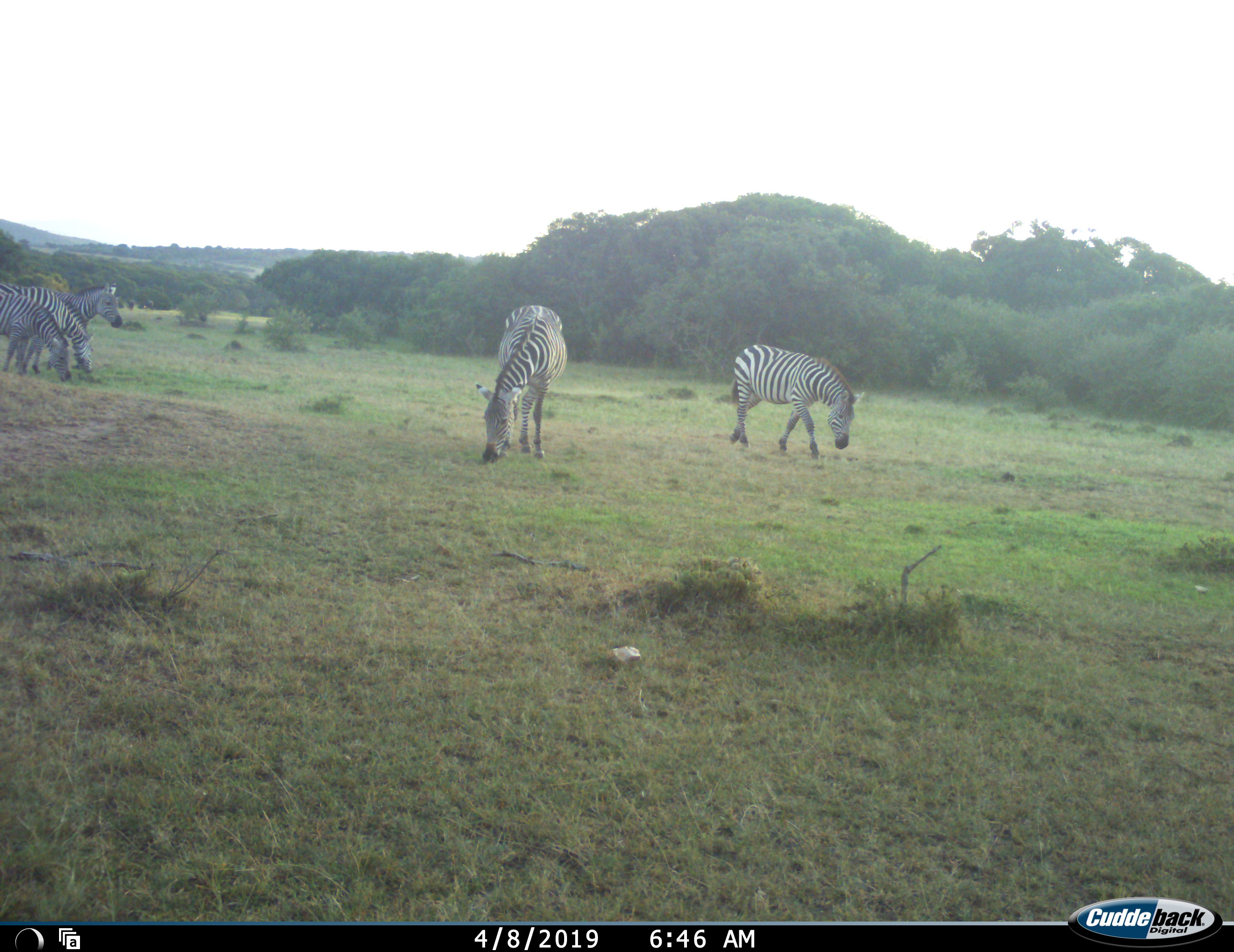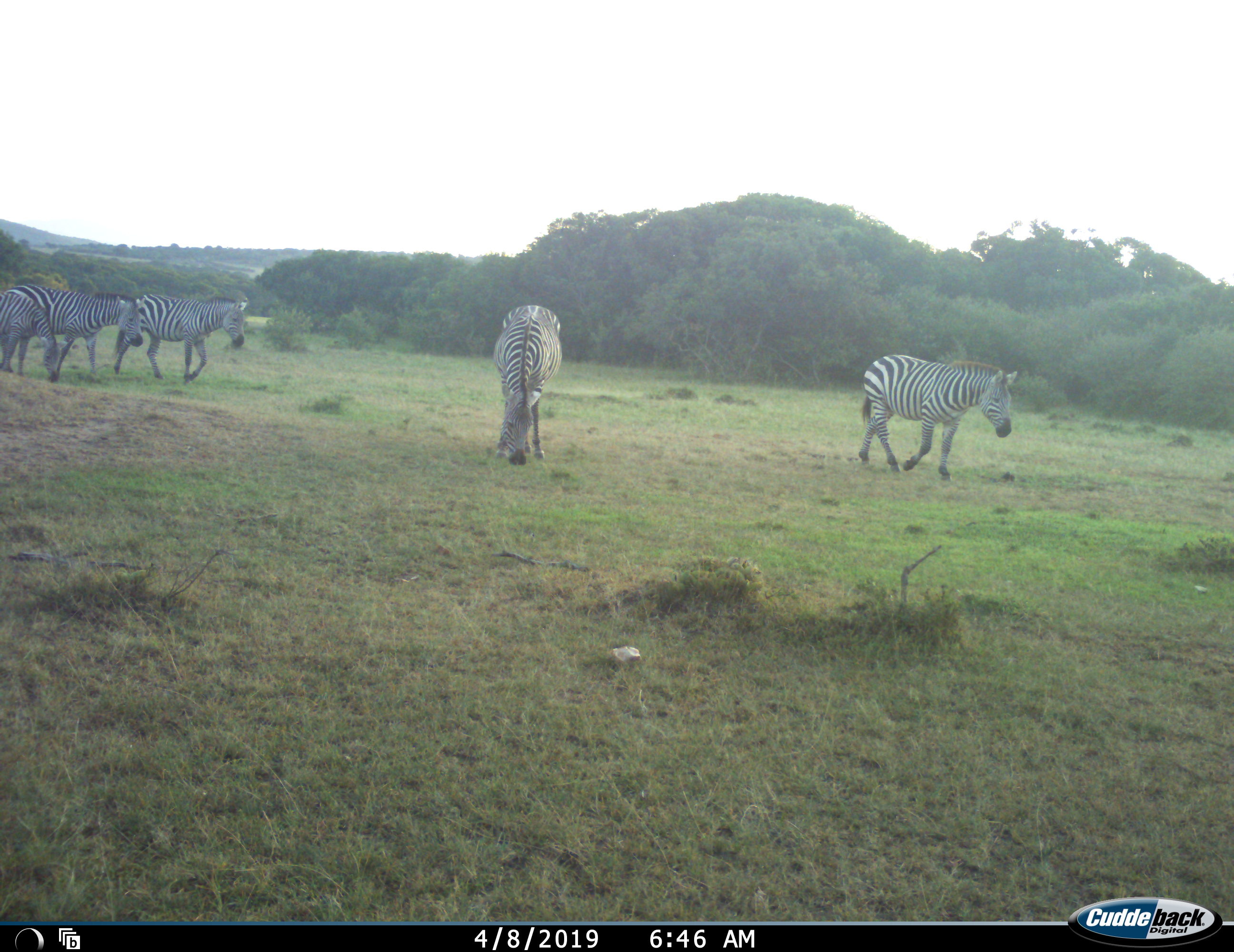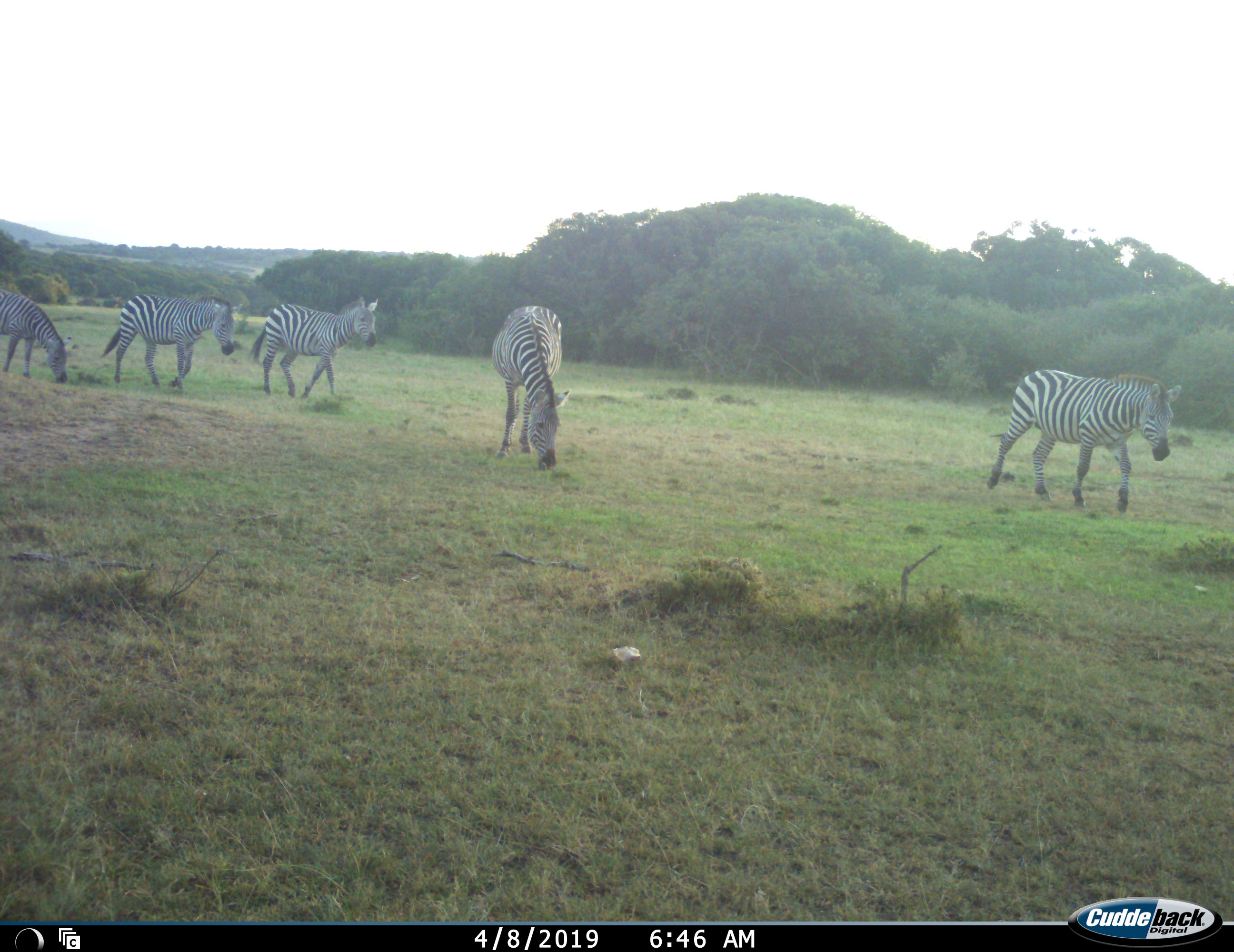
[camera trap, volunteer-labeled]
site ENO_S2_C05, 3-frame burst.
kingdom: Animalia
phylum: Chordata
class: Mammalia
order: Perissodactyla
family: Equidae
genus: Equus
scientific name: Equus quagga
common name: plains zebra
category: zebraplains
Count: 5.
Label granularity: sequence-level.